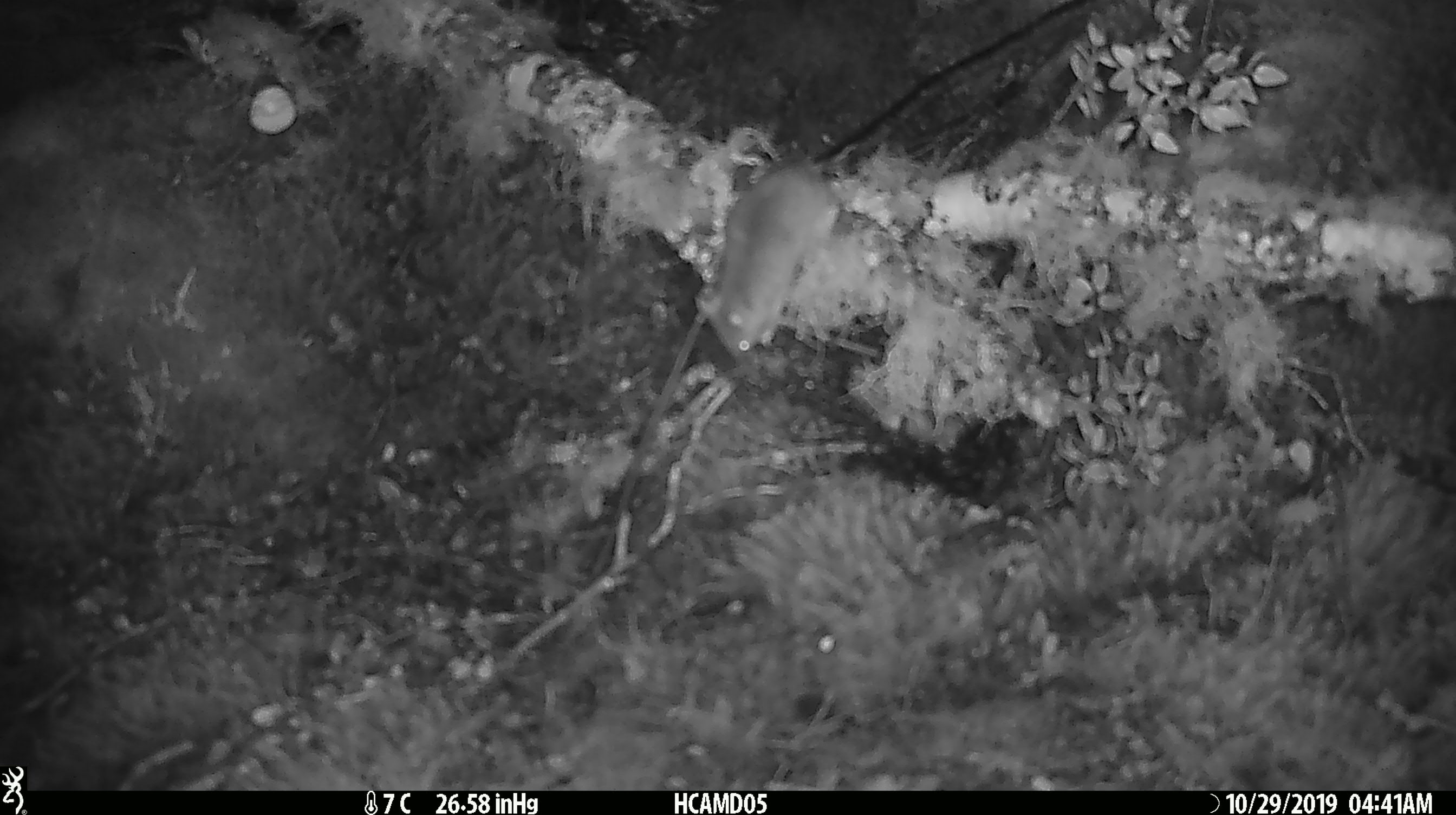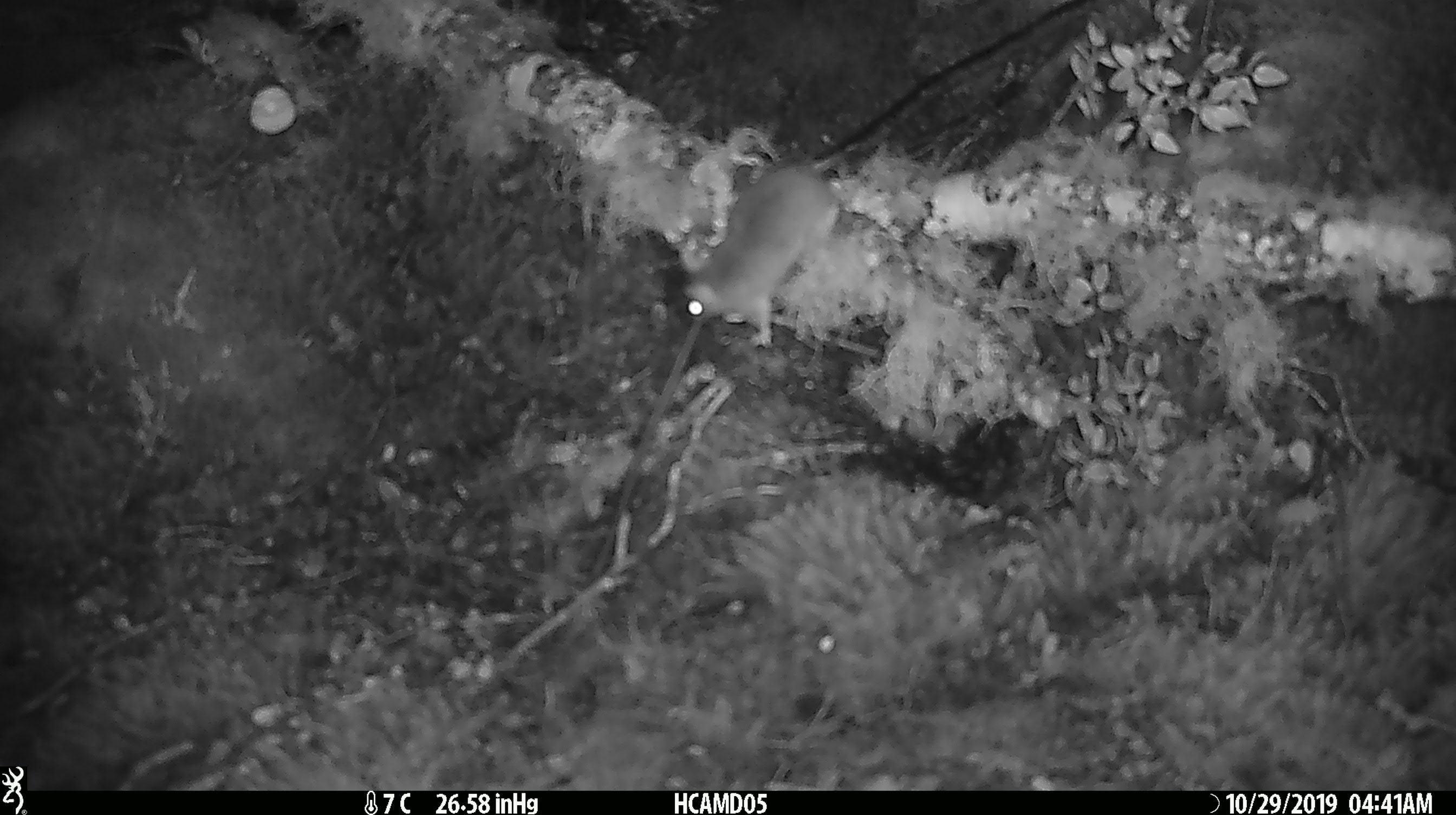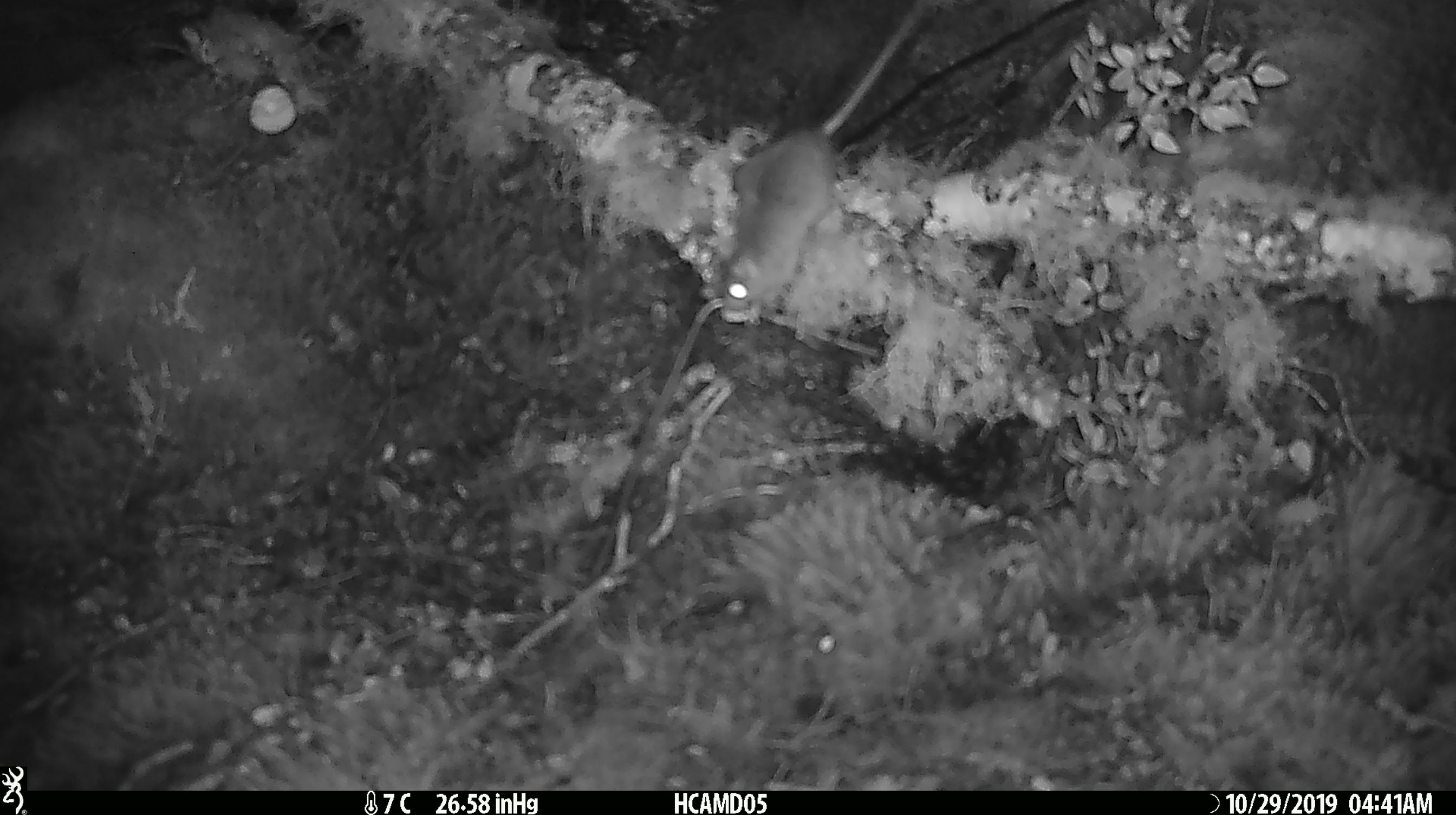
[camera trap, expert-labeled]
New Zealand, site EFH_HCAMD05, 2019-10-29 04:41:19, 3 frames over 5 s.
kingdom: Animalia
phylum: Chordata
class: Mammalia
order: Rodentia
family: Muridae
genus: Mus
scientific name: Mus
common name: mouse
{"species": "mouse (Mus)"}